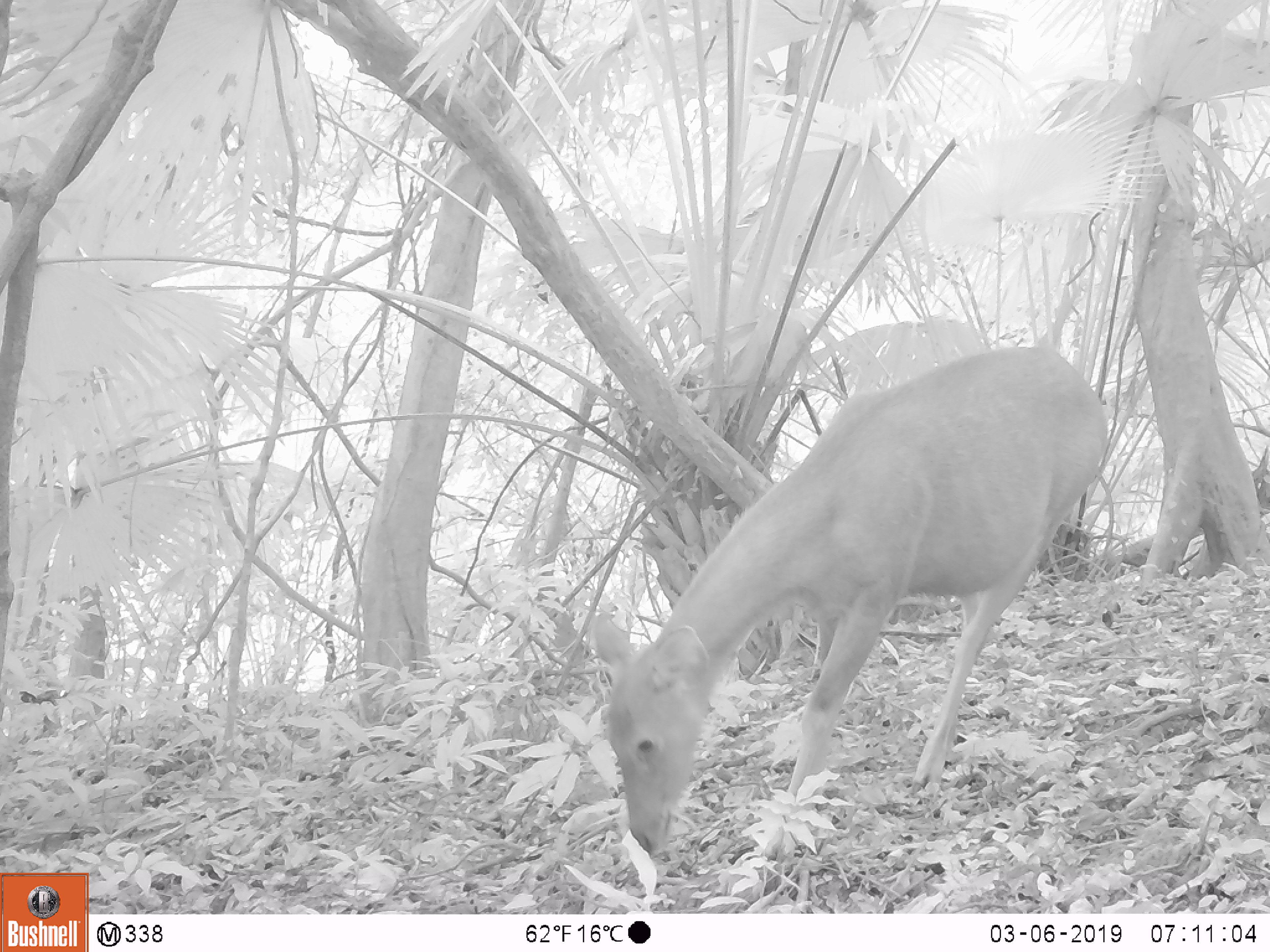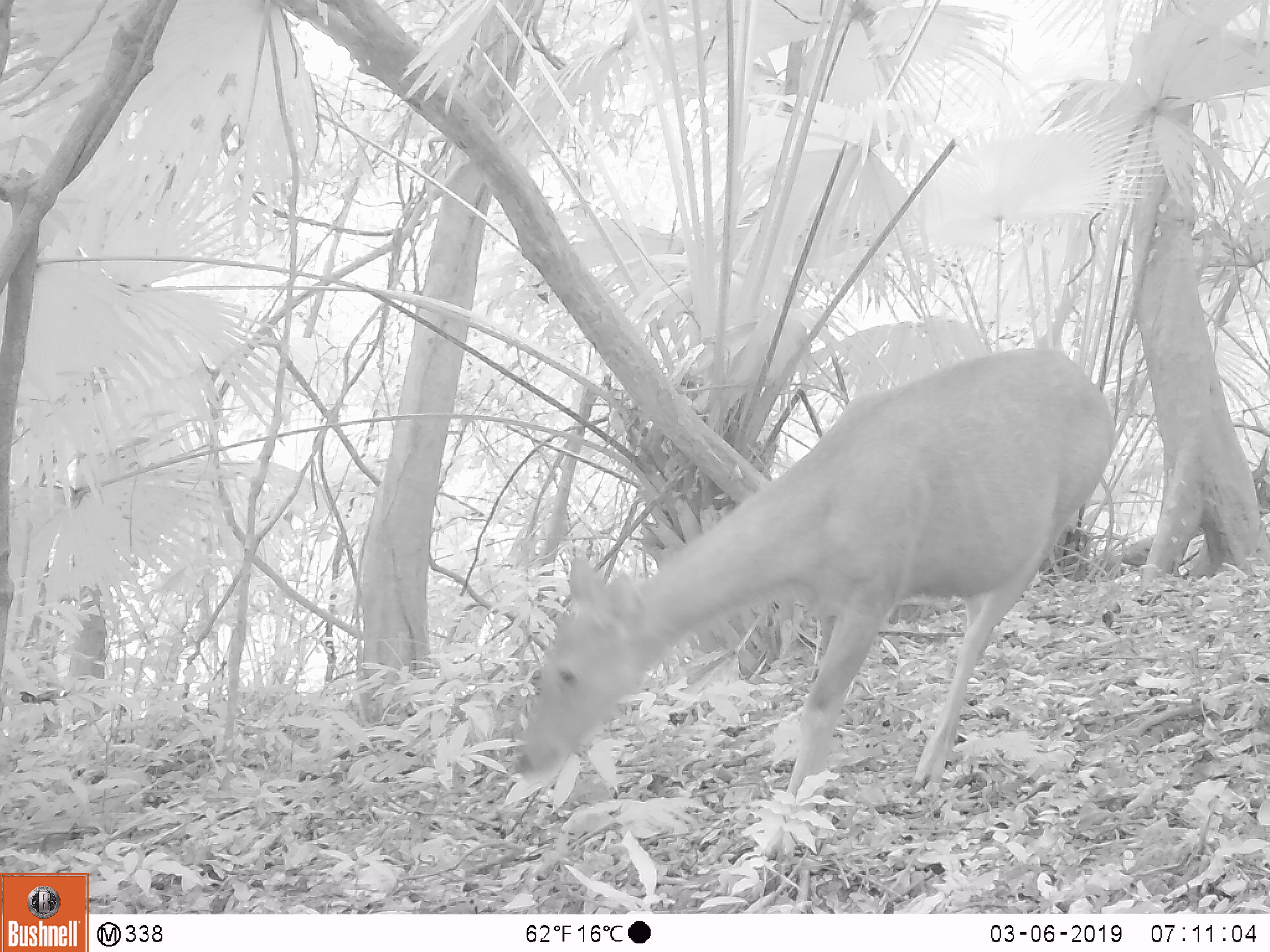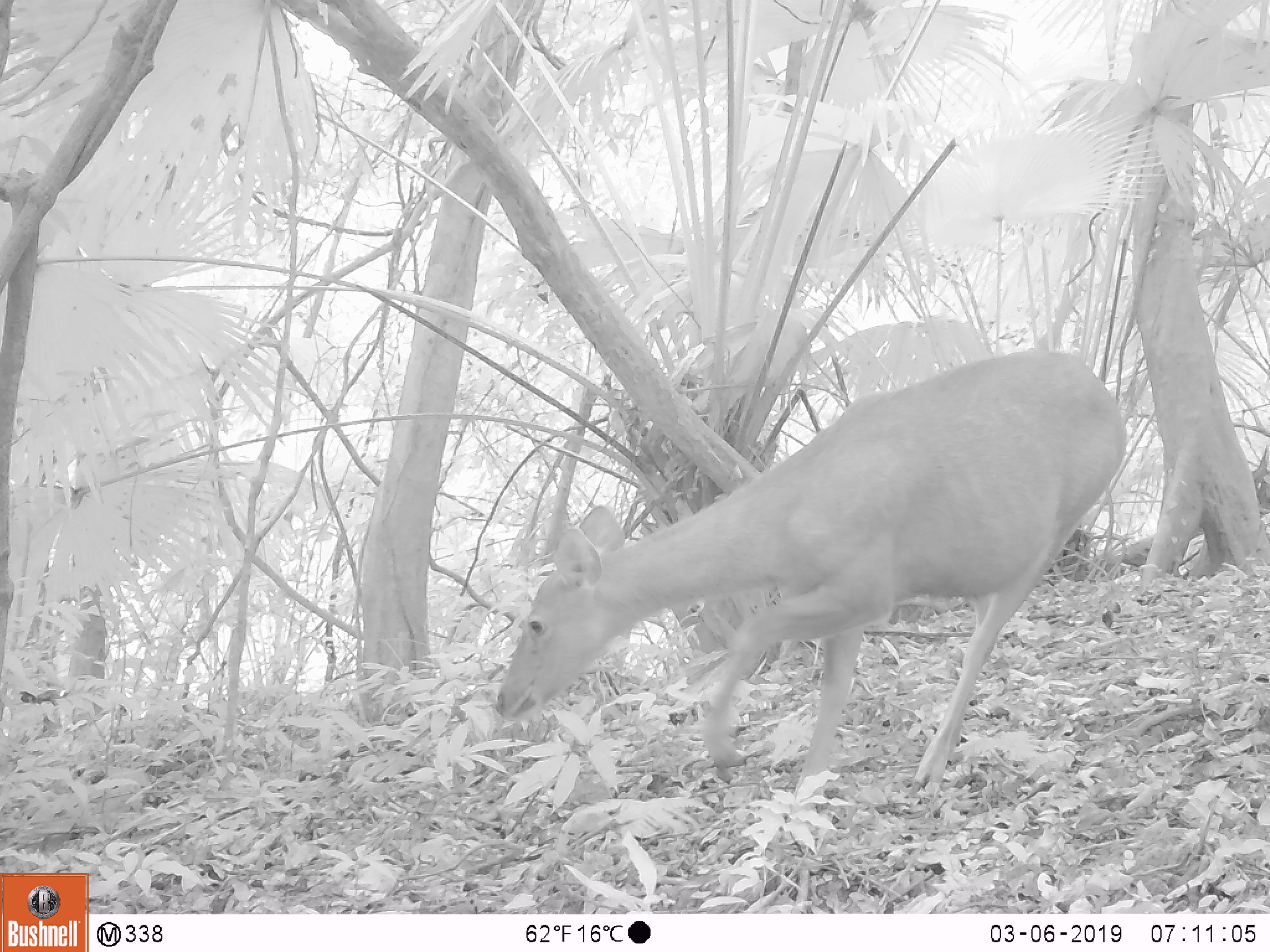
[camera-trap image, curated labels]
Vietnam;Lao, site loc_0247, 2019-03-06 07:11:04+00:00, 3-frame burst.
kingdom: Animalia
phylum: Chordata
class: Mammalia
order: Artiodactyla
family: Cervidae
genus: Rusa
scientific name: Rusa unicolor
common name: sambar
Sambar (Rusa unicolor). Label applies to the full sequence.